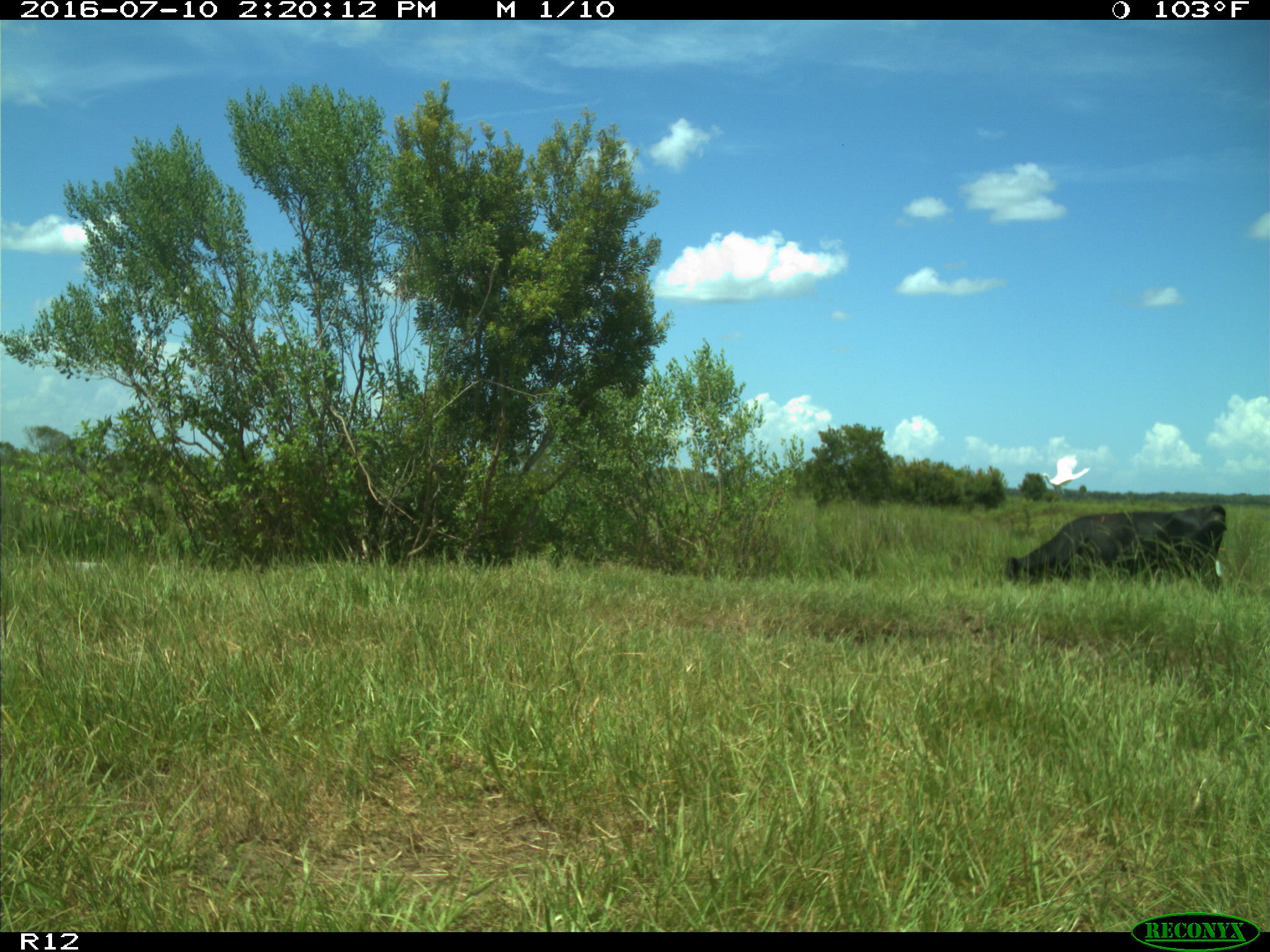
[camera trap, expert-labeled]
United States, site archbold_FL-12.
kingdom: Animalia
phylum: Chordata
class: Mammalia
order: Artiodactyla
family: Bovidae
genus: Bos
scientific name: Bos taurus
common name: domestic cow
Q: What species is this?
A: Bos taurus (domestic cow).